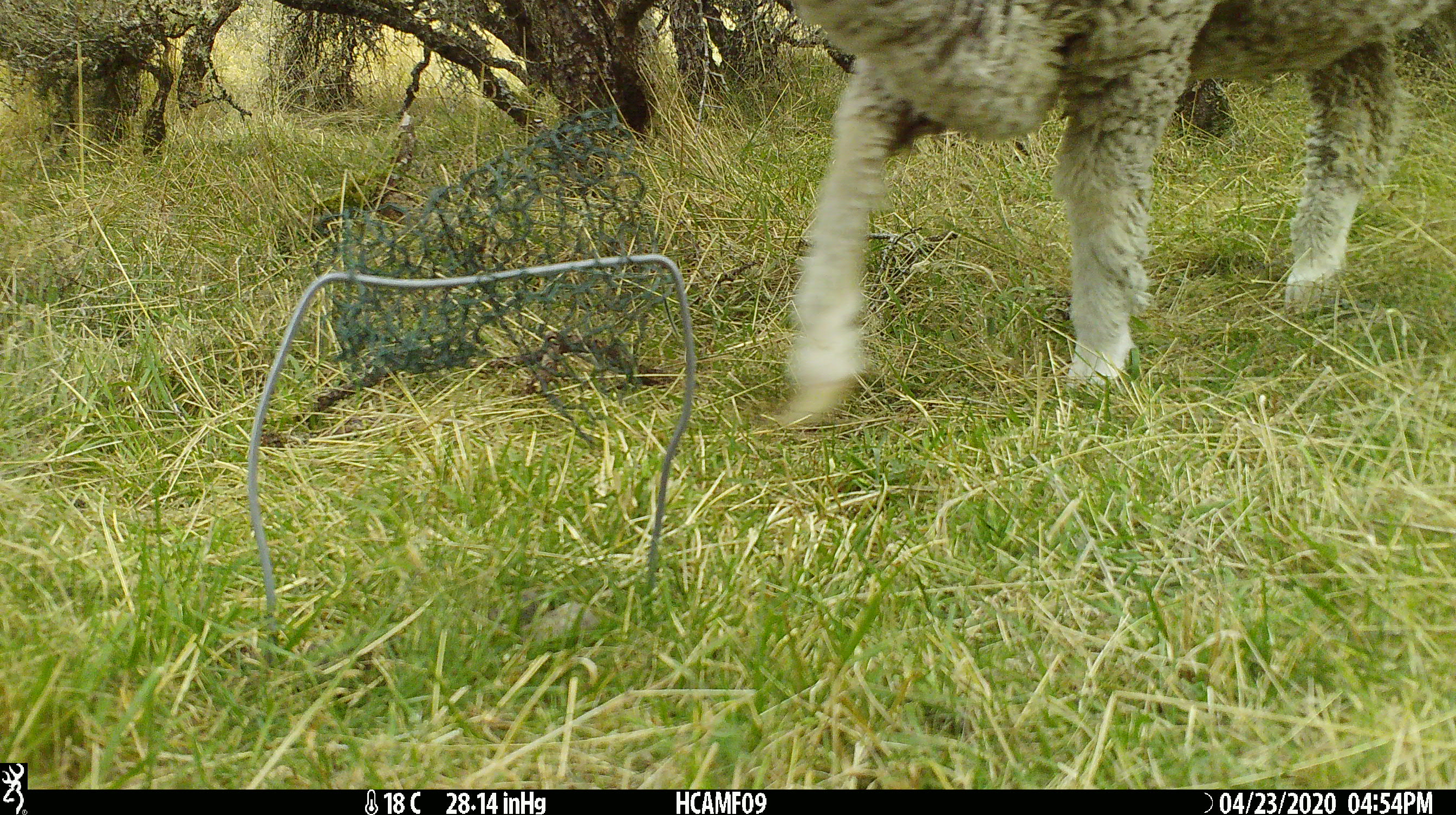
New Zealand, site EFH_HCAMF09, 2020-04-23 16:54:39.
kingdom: Animalia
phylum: Chordata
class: Mammalia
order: Artiodactyla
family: Bovidae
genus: Ovis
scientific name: Ovis aries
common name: domestic sheep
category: sheep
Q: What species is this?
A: Sheep (domestic sheep) (Ovis aries).